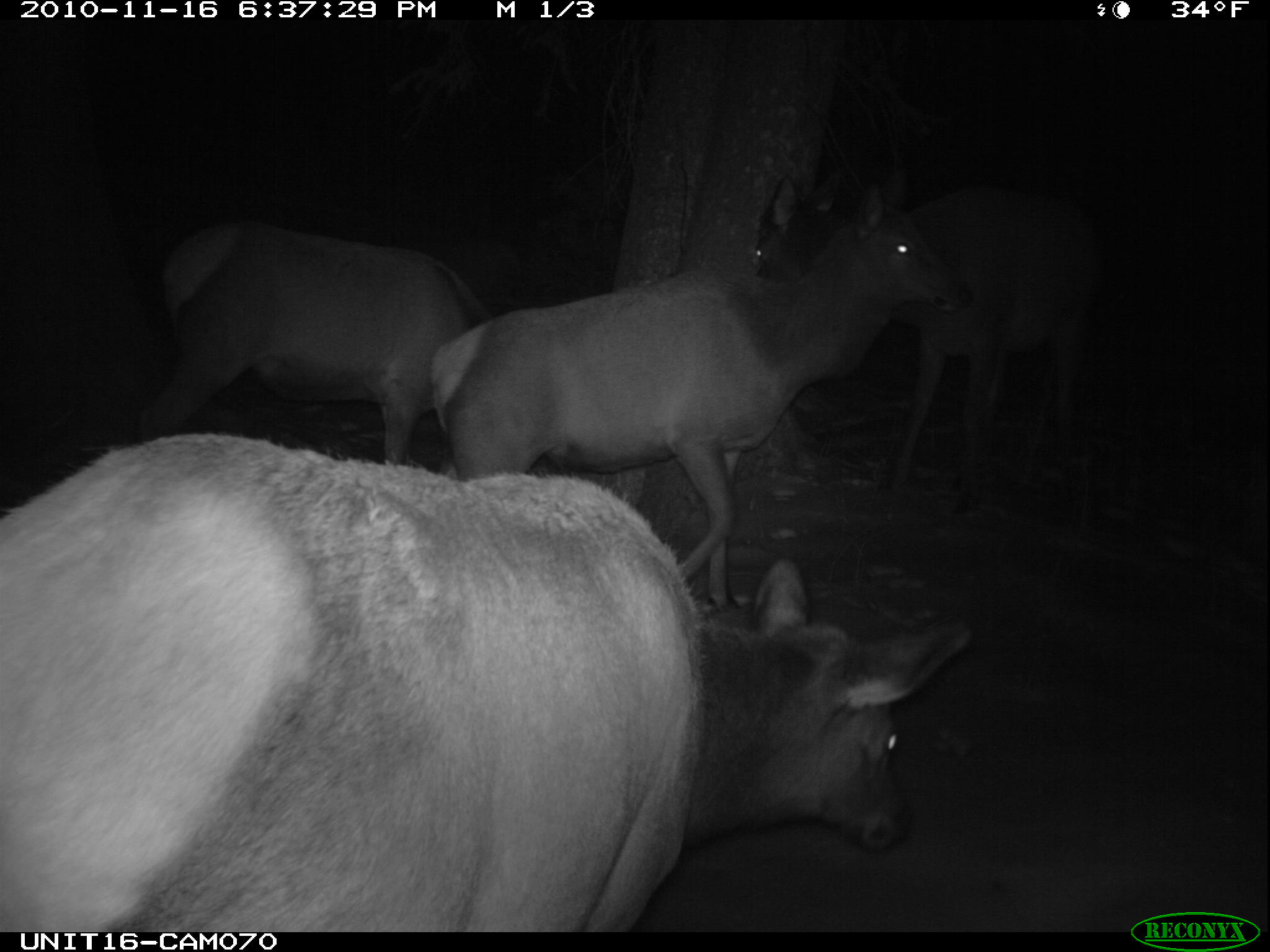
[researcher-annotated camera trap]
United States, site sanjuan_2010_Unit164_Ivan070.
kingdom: Animalia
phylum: Chordata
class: Mammalia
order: Artiodactyla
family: Cervidae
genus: Cervus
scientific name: Cervus elaphus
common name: red deer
Cervus elaphus (red deer).